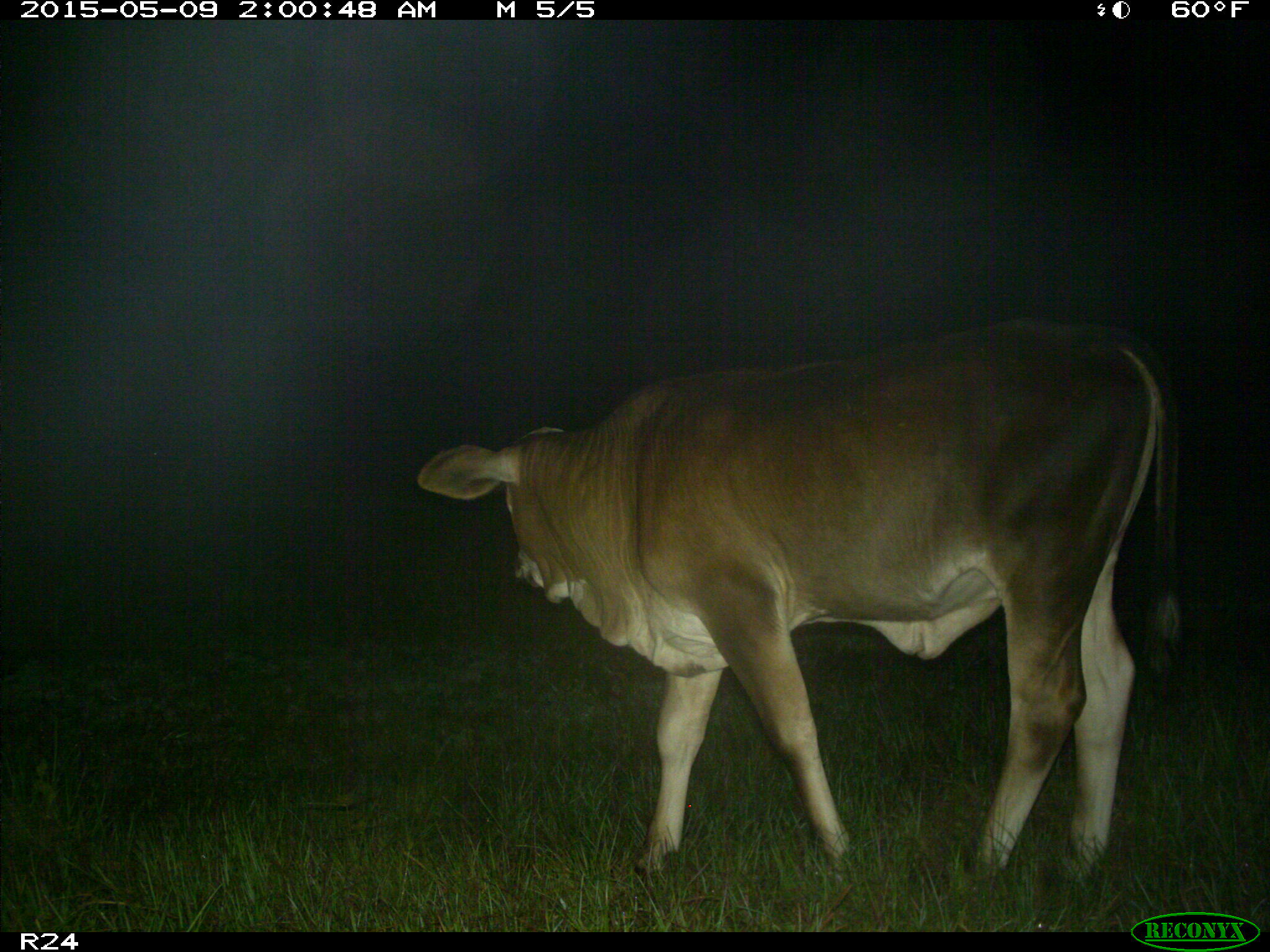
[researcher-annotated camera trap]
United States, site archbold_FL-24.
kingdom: Animalia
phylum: Chordata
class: Mammalia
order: Artiodactyla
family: Bovidae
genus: Bos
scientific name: Bos taurus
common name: domestic cow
Bos taurus (domestic cow).